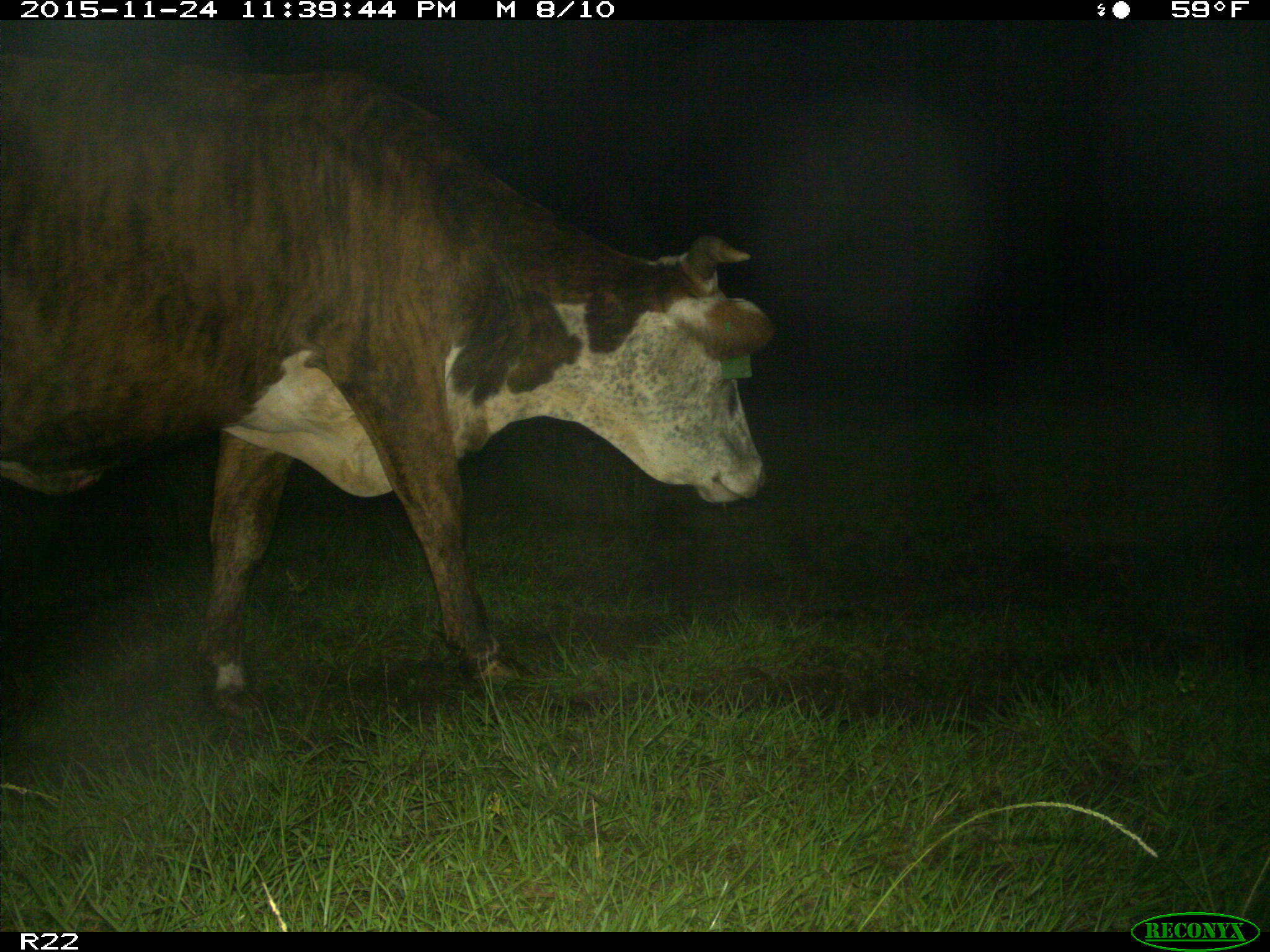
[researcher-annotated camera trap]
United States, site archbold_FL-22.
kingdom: Animalia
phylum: Chordata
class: Mammalia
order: Artiodactyla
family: Bovidae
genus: Bos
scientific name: Bos taurus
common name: domestic cow